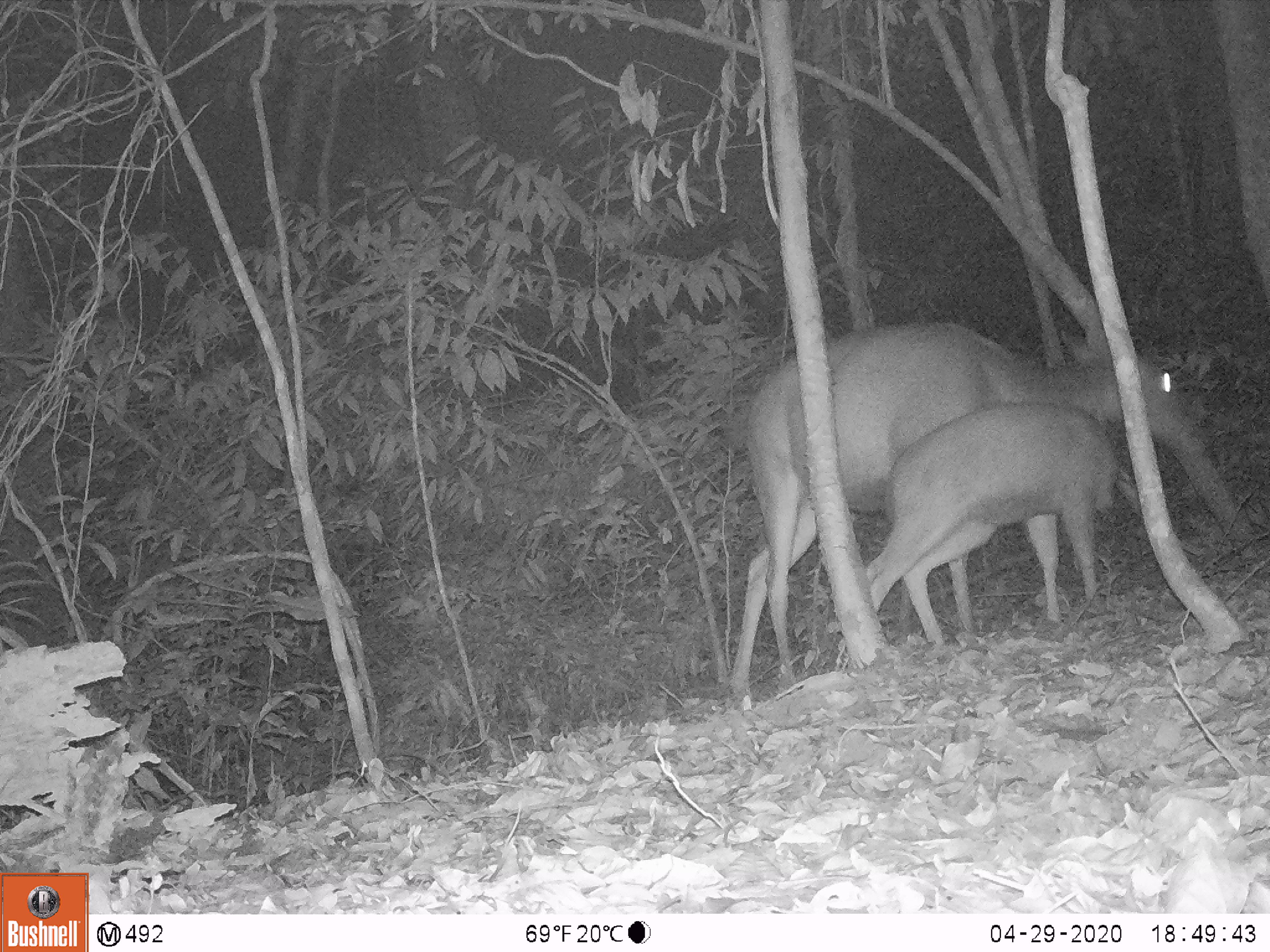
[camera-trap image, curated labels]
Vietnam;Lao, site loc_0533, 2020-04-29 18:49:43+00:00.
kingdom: Animalia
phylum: Chordata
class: Mammalia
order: Artiodactyla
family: Cervidae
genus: Rusa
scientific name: Rusa unicolor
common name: sambar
Sambar (Rusa unicolor). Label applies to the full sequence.